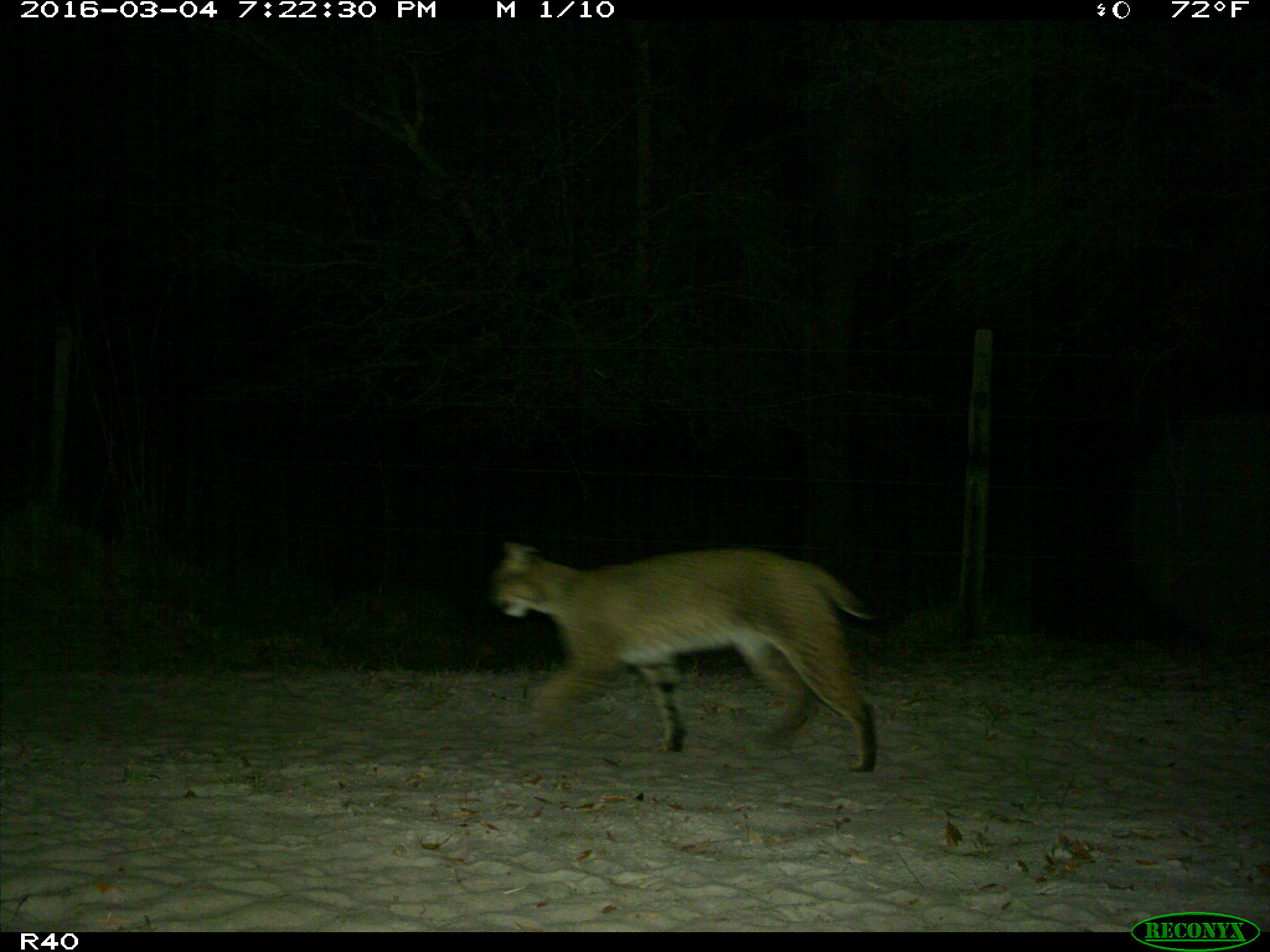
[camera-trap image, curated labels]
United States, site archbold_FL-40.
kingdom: Animalia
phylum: Chordata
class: Mammalia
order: Carnivora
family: Felidae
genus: Lynx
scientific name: Lynx rufus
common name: bobcat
Lynx rufus (bobcat).